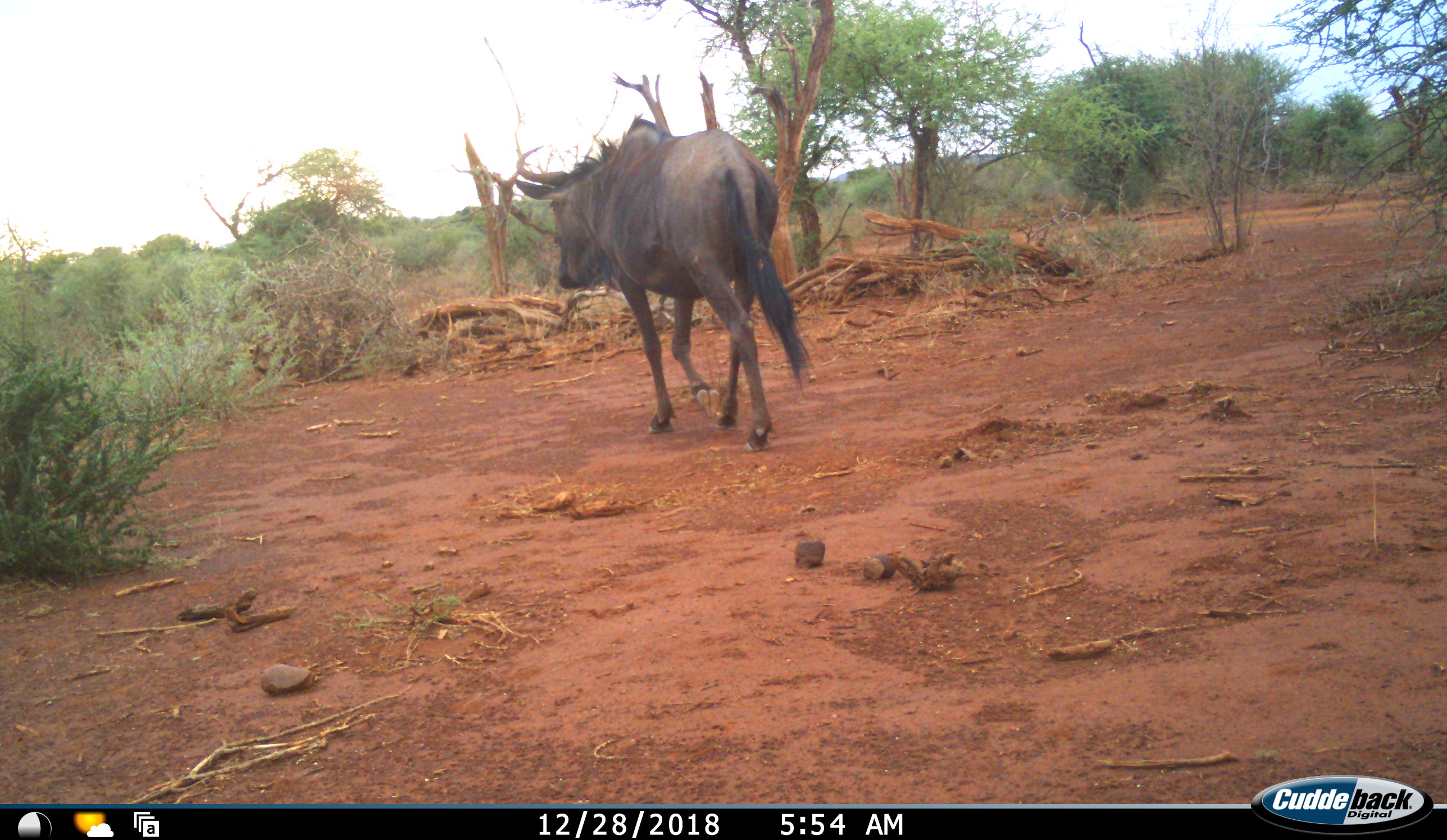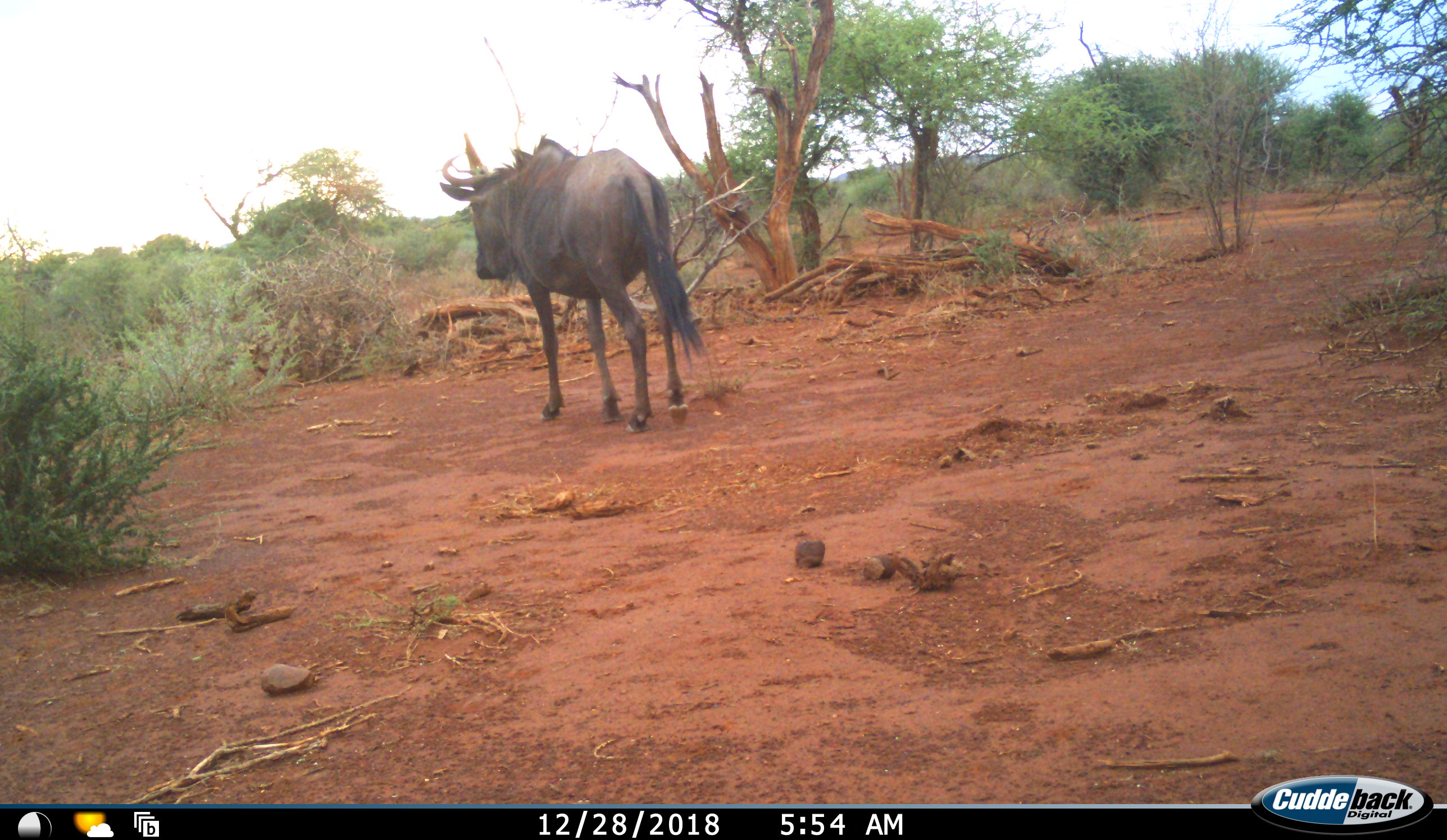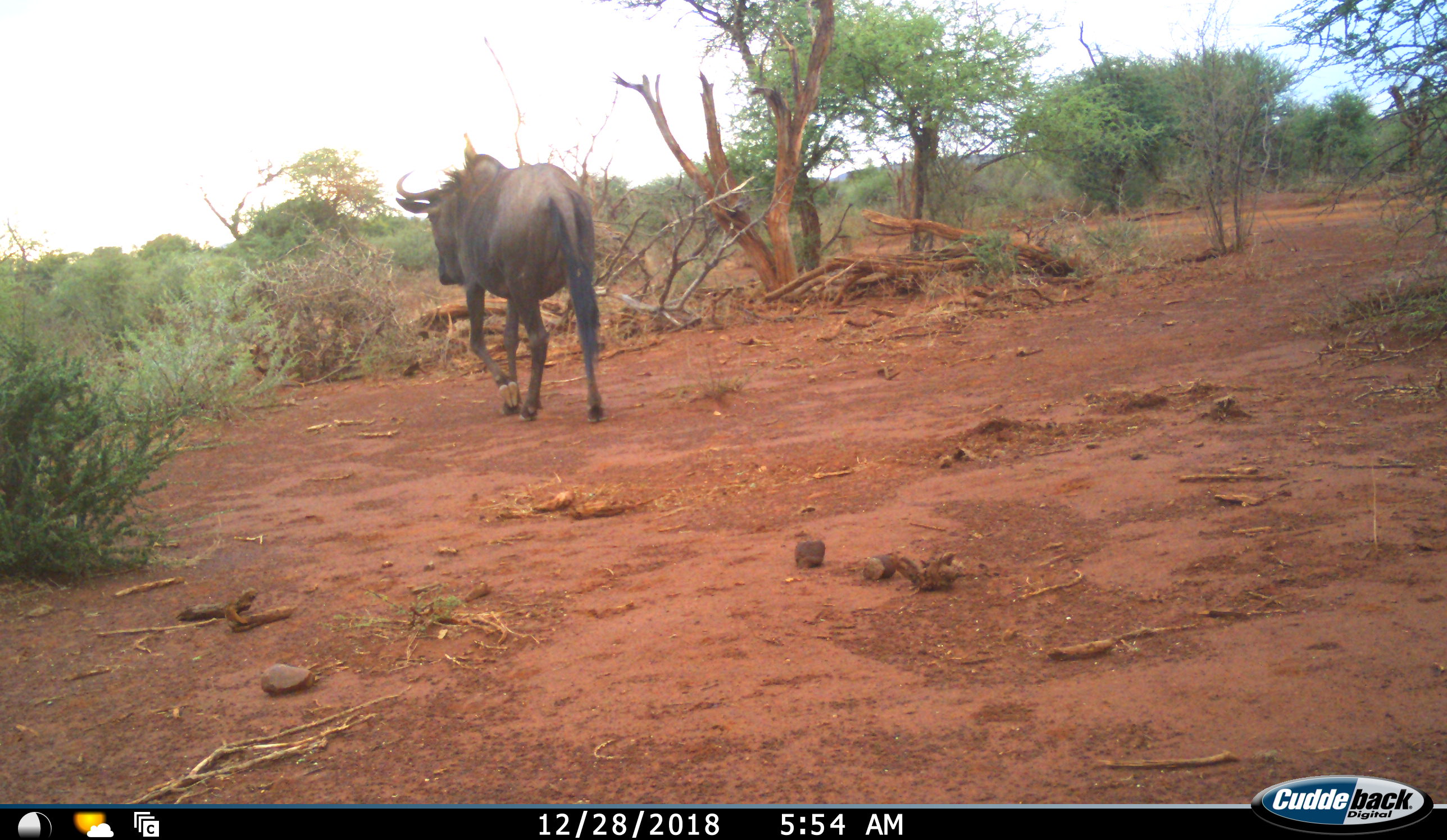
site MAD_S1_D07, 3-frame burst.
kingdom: Animalia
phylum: Chordata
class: Mammalia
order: Artiodactyla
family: Bovidae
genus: Connochaetes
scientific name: Connochaetes taurinus taurinus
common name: blue wildebeest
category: wildebeestblue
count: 1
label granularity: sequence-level